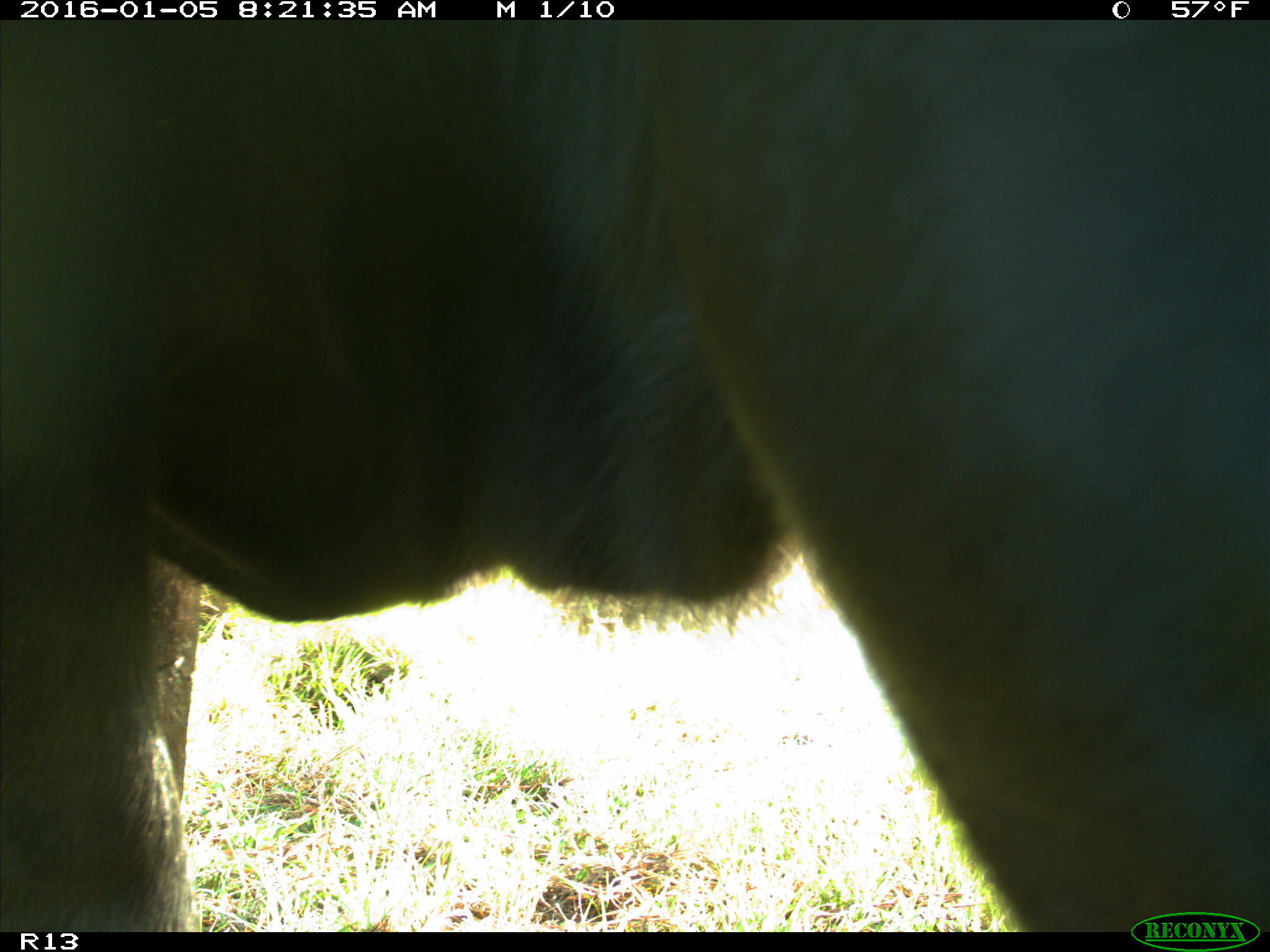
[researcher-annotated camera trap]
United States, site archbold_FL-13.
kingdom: Animalia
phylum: Chordata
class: Mammalia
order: Artiodactyla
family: Bovidae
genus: Bos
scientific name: Bos taurus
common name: domestic cow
Bos taurus (domestic cow).